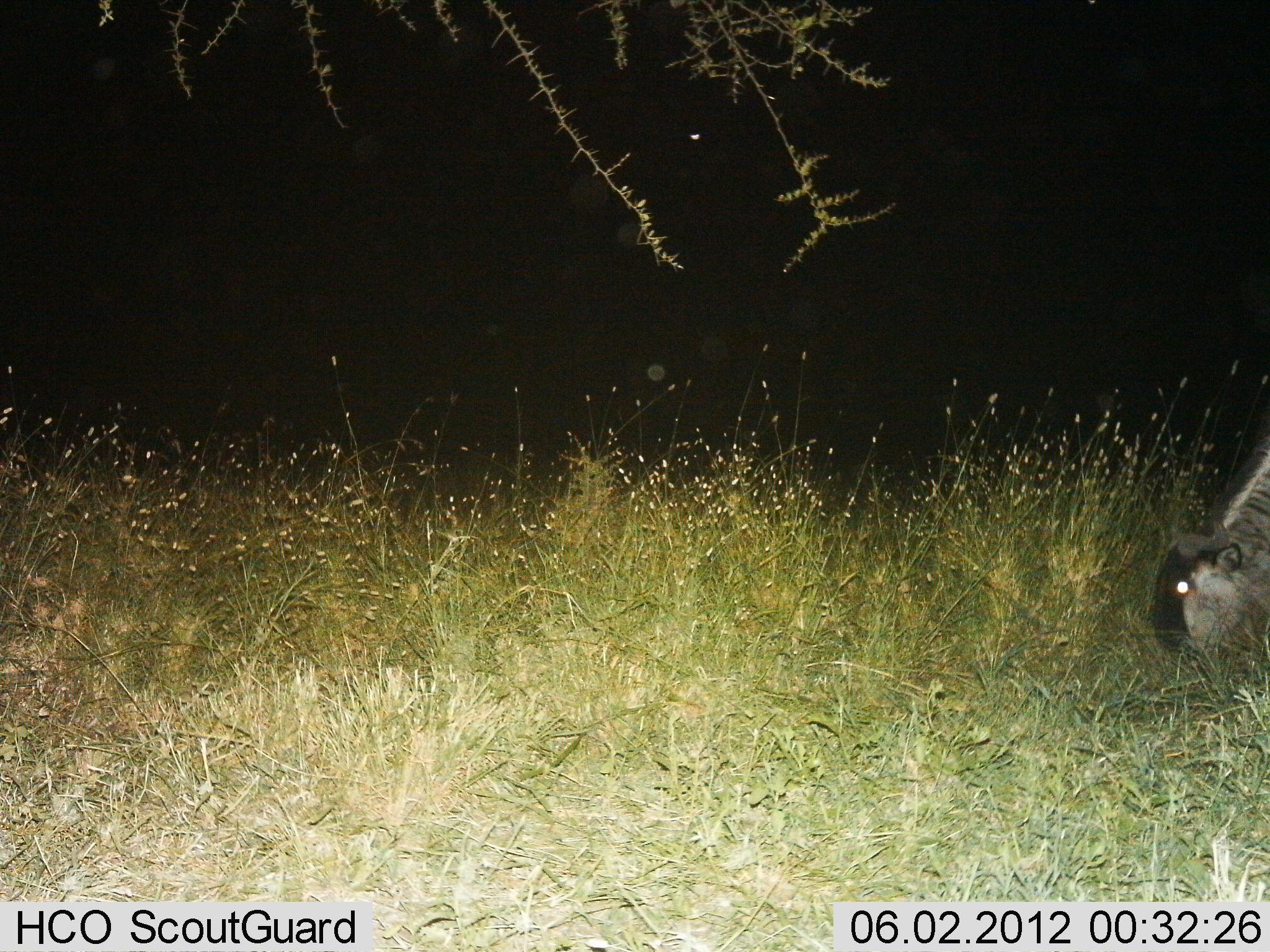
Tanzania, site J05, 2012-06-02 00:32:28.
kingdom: Animalia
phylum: Chordata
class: Mammalia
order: Artiodactyla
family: Bovidae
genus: Connochaetes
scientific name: Connochaetes taurinus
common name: blue wildebeest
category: wildebeest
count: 1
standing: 20%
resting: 0%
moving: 0%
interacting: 0%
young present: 20%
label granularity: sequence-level